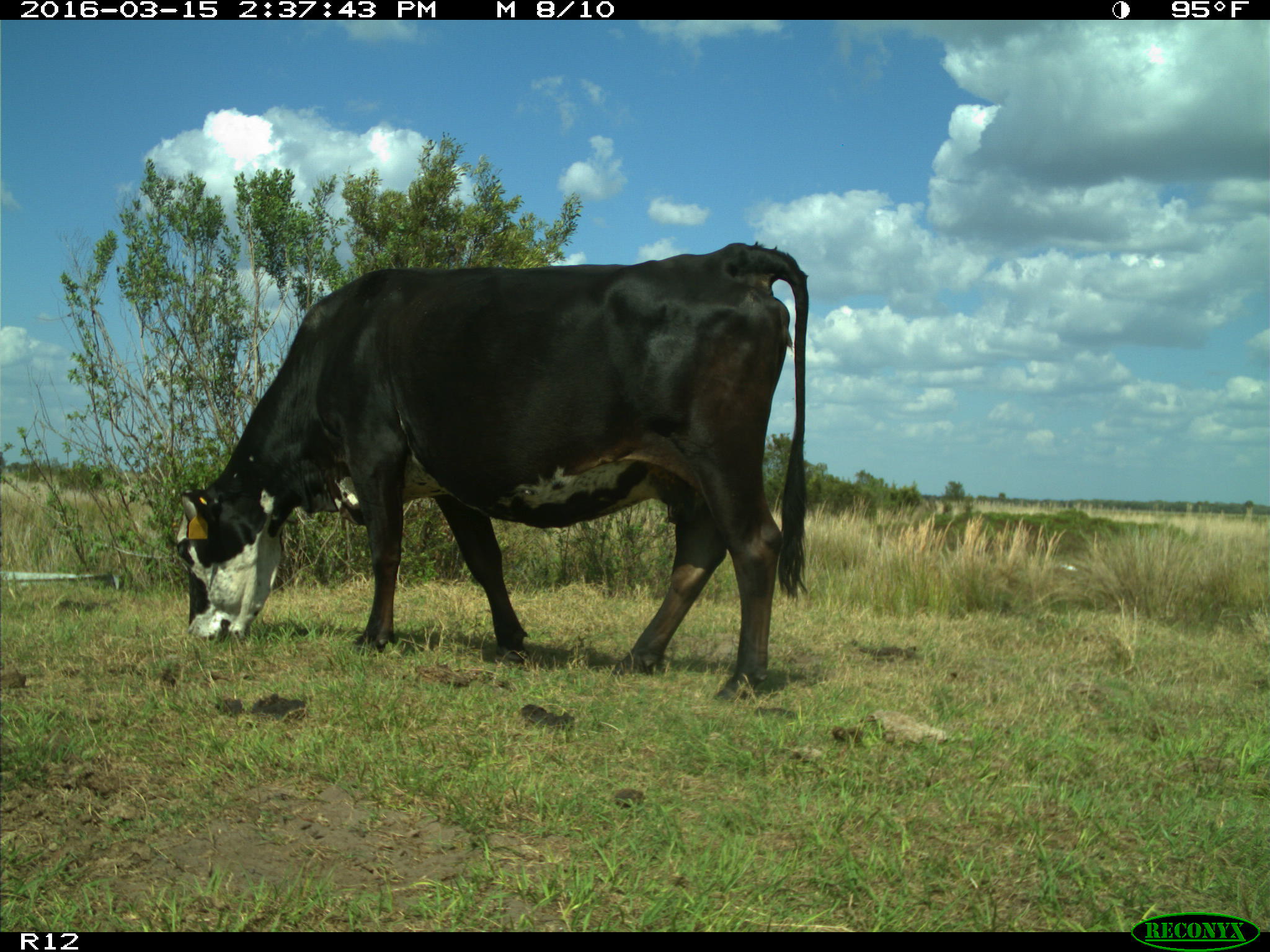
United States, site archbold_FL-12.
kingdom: Animalia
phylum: Chordata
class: Mammalia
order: Artiodactyla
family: Bovidae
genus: Bos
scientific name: Bos taurus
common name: domestic cow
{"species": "Bos taurus (domestic cow)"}